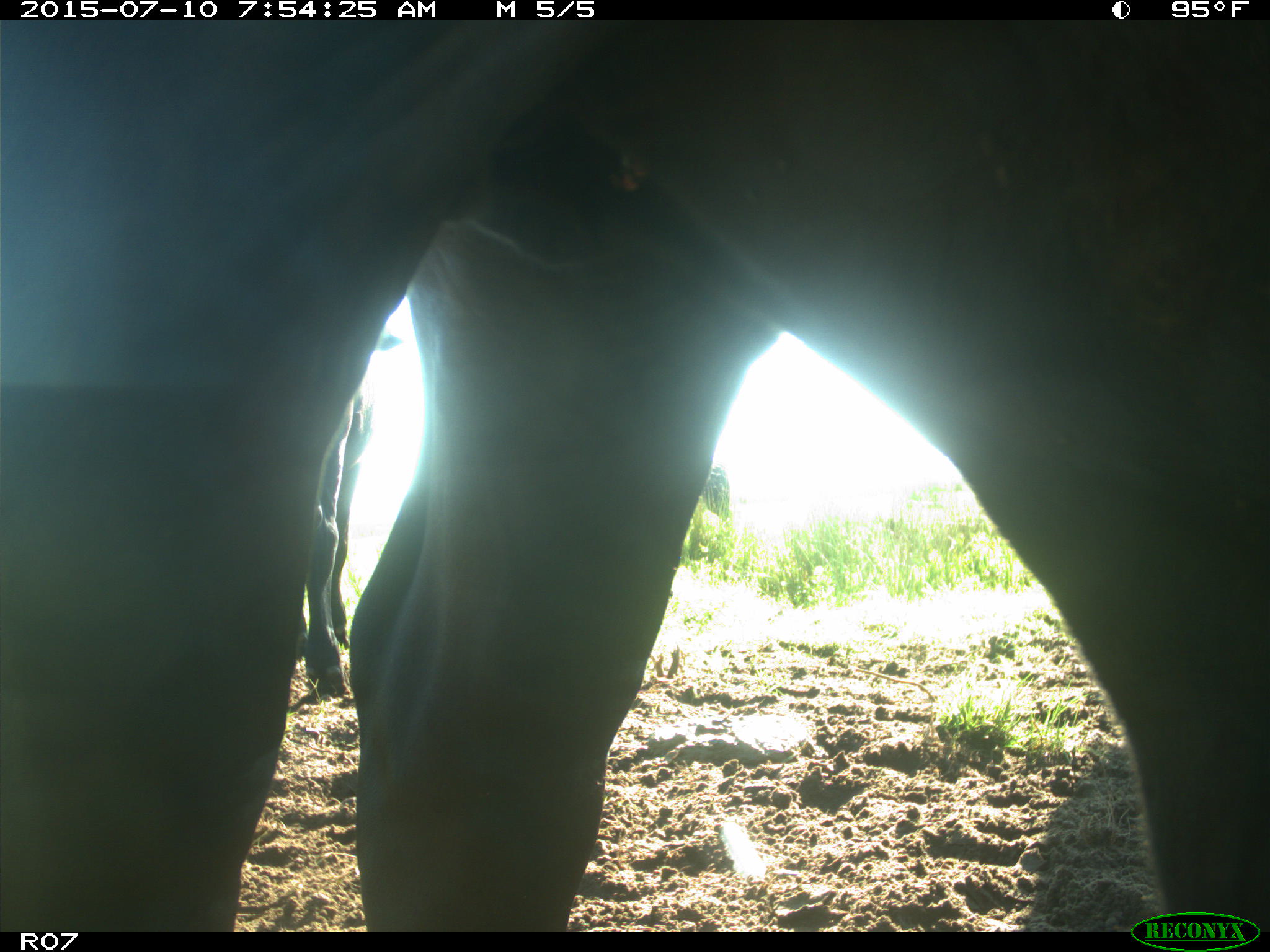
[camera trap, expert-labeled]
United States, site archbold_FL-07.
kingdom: Animalia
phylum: Chordata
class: Mammalia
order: Artiodactyla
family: Bovidae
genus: Bos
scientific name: Bos taurus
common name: domestic cow